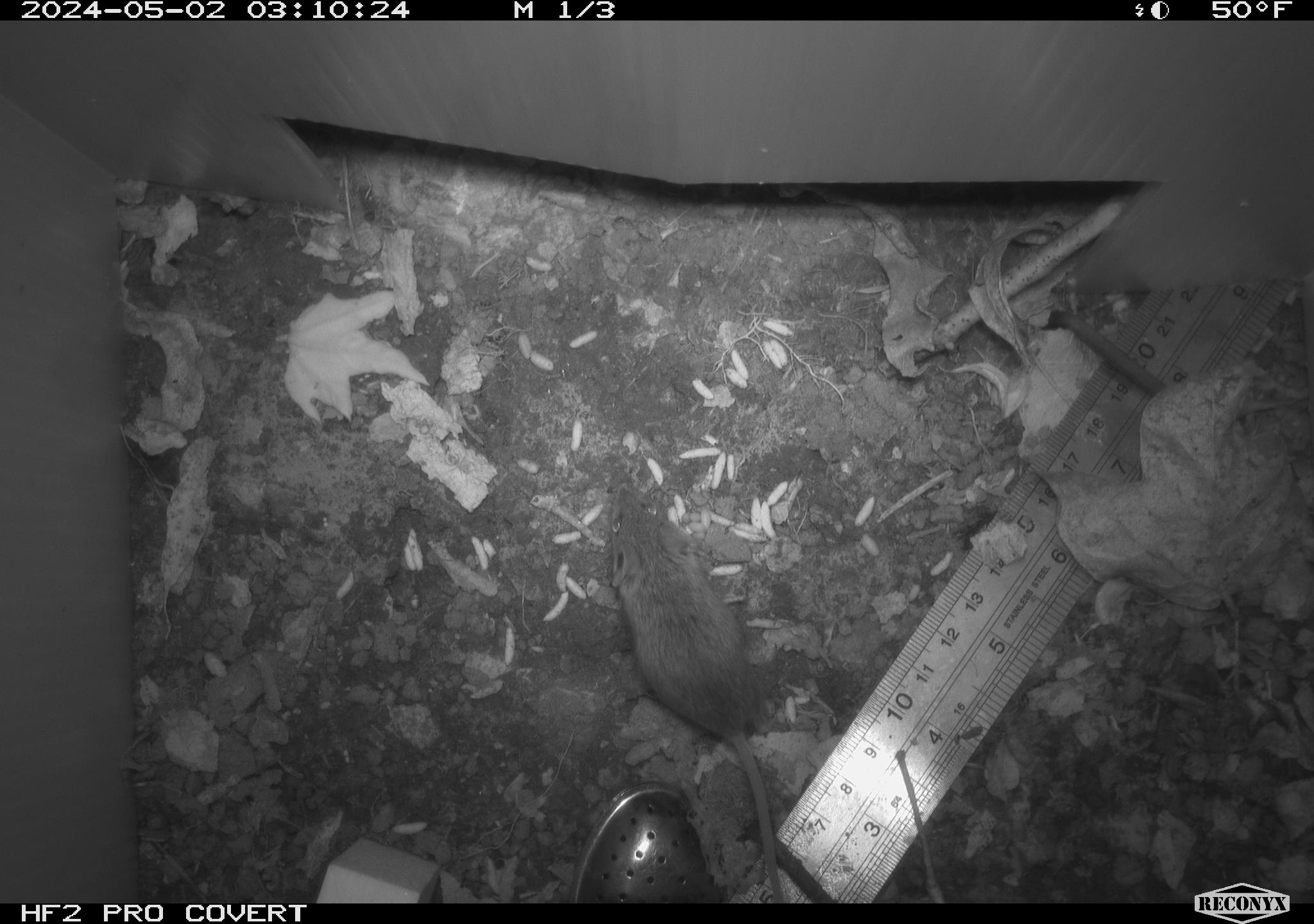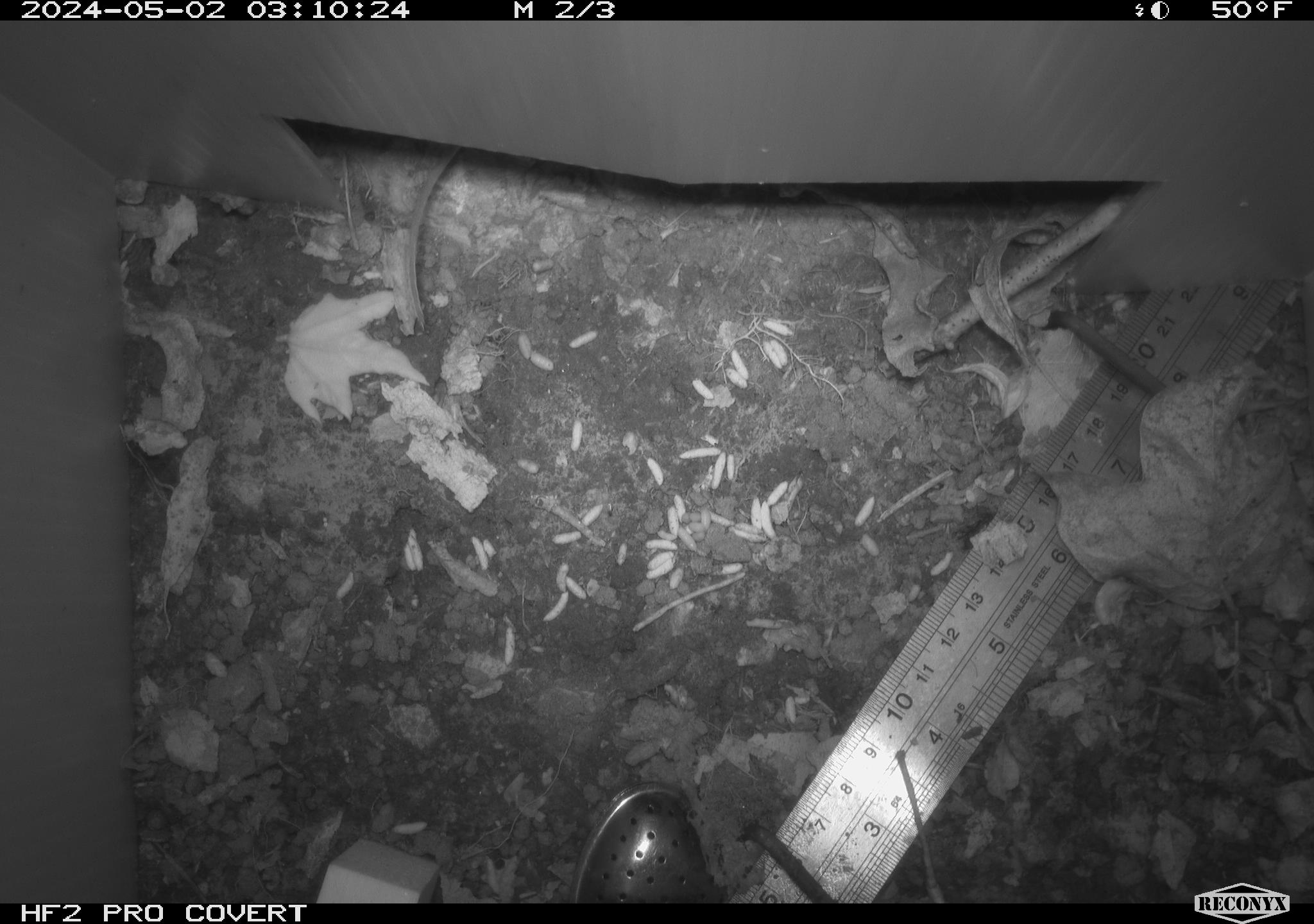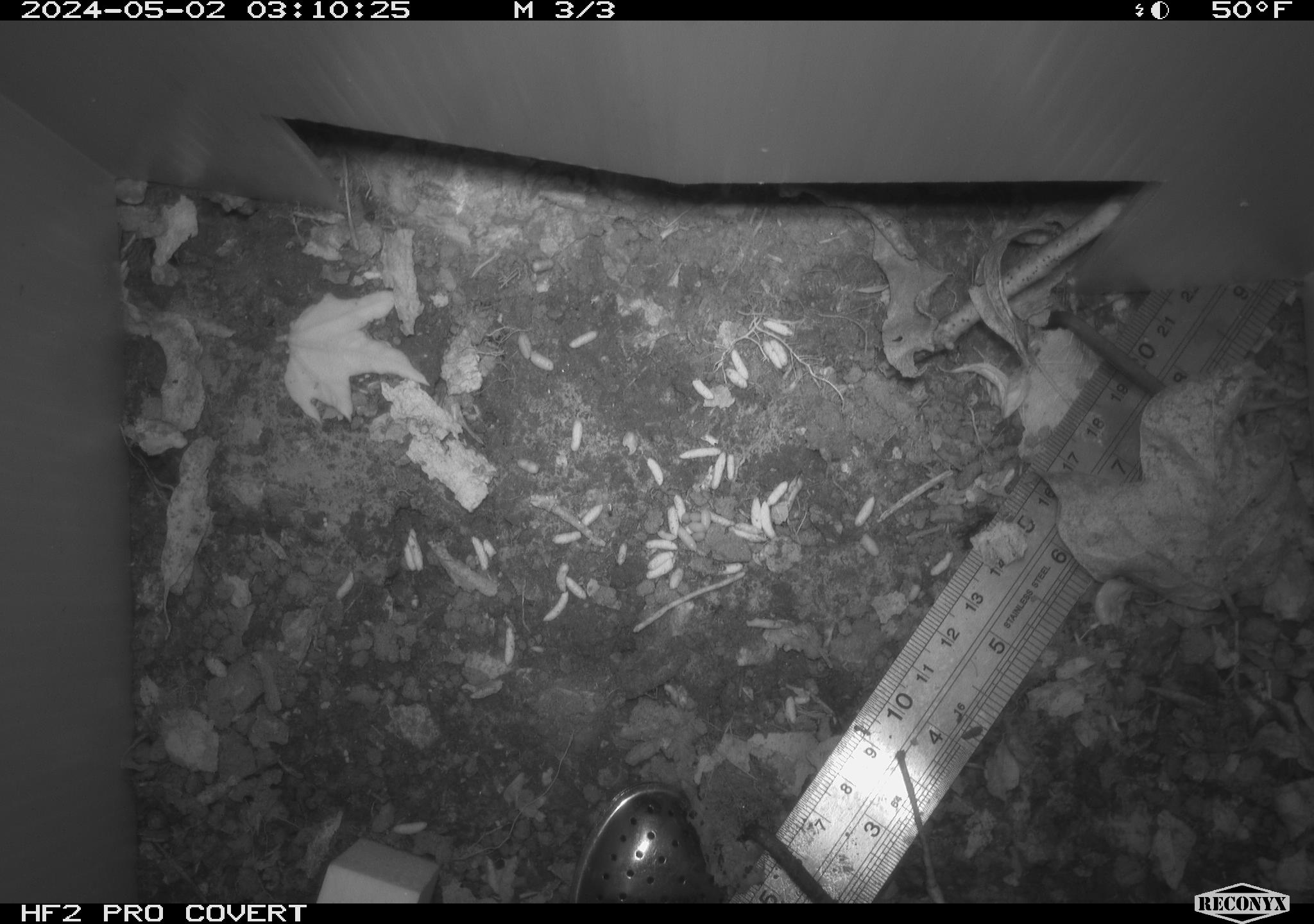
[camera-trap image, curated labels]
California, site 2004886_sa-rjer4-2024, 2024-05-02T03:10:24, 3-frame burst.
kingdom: Animalia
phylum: Chordata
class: Mammalia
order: Rodentia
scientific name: Rodentia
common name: mouse species